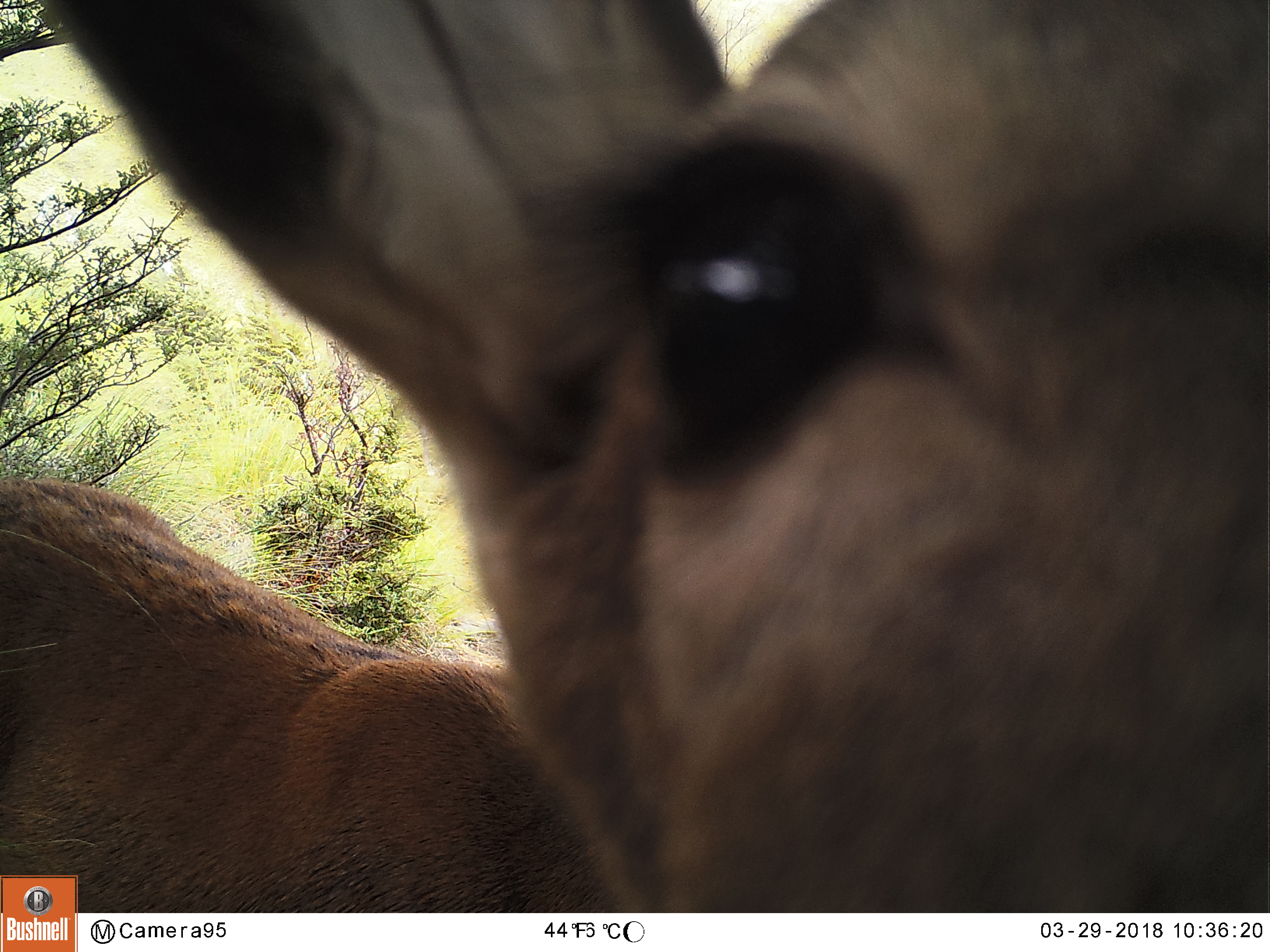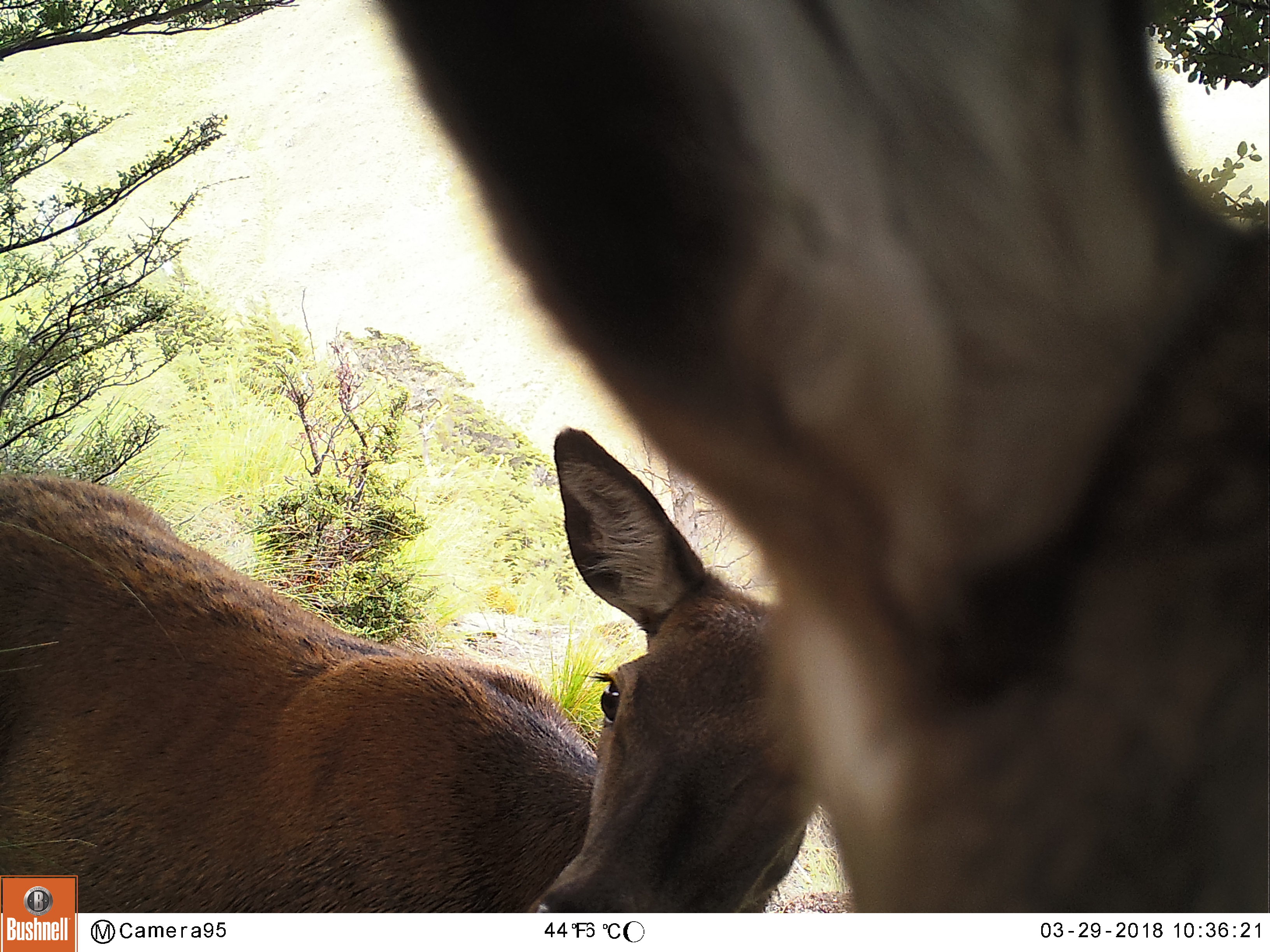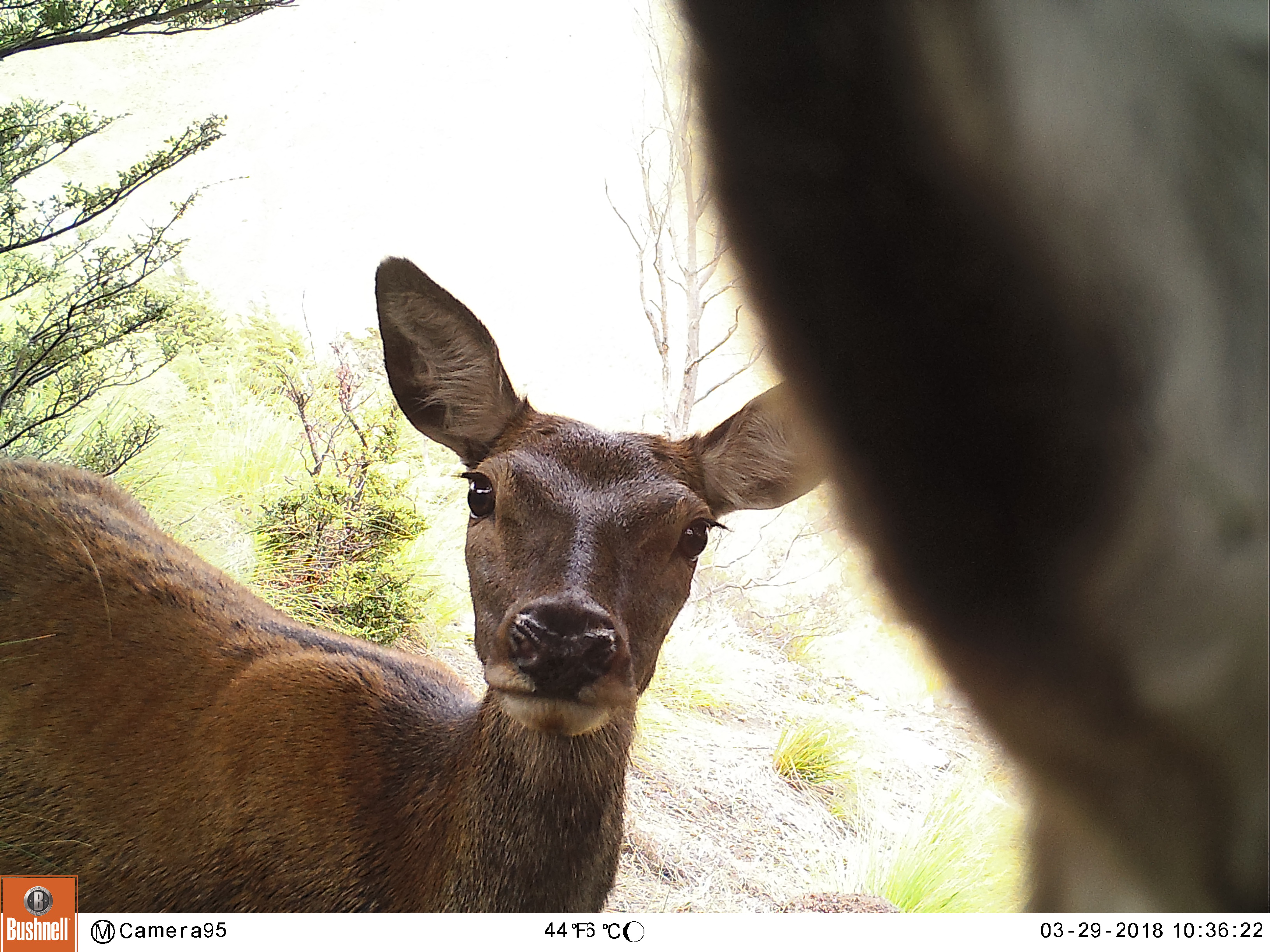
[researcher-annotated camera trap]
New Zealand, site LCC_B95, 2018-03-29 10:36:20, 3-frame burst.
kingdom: Animalia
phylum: Chordata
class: Mammalia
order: Artiodactyla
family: Cervidae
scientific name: Cervidae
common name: deer